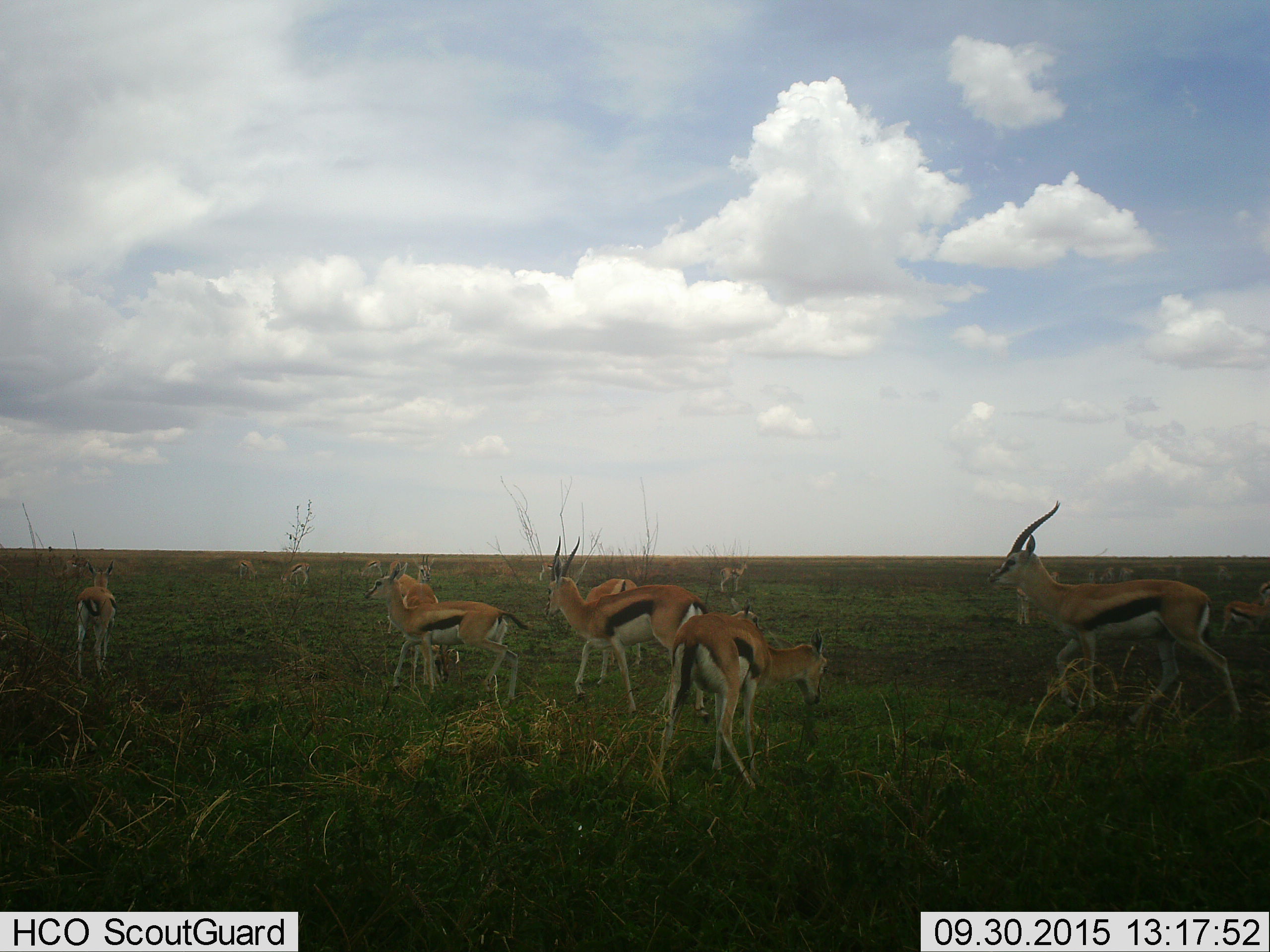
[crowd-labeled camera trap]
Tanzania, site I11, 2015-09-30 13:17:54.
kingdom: Animalia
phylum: Chordata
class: Mammalia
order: Artiodactyla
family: Bovidae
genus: Eudorcas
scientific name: Eudorcas thomsonii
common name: thomson's gazelle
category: gazellethomsons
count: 11-50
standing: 70%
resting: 10%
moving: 60%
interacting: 0%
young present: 30%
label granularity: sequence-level